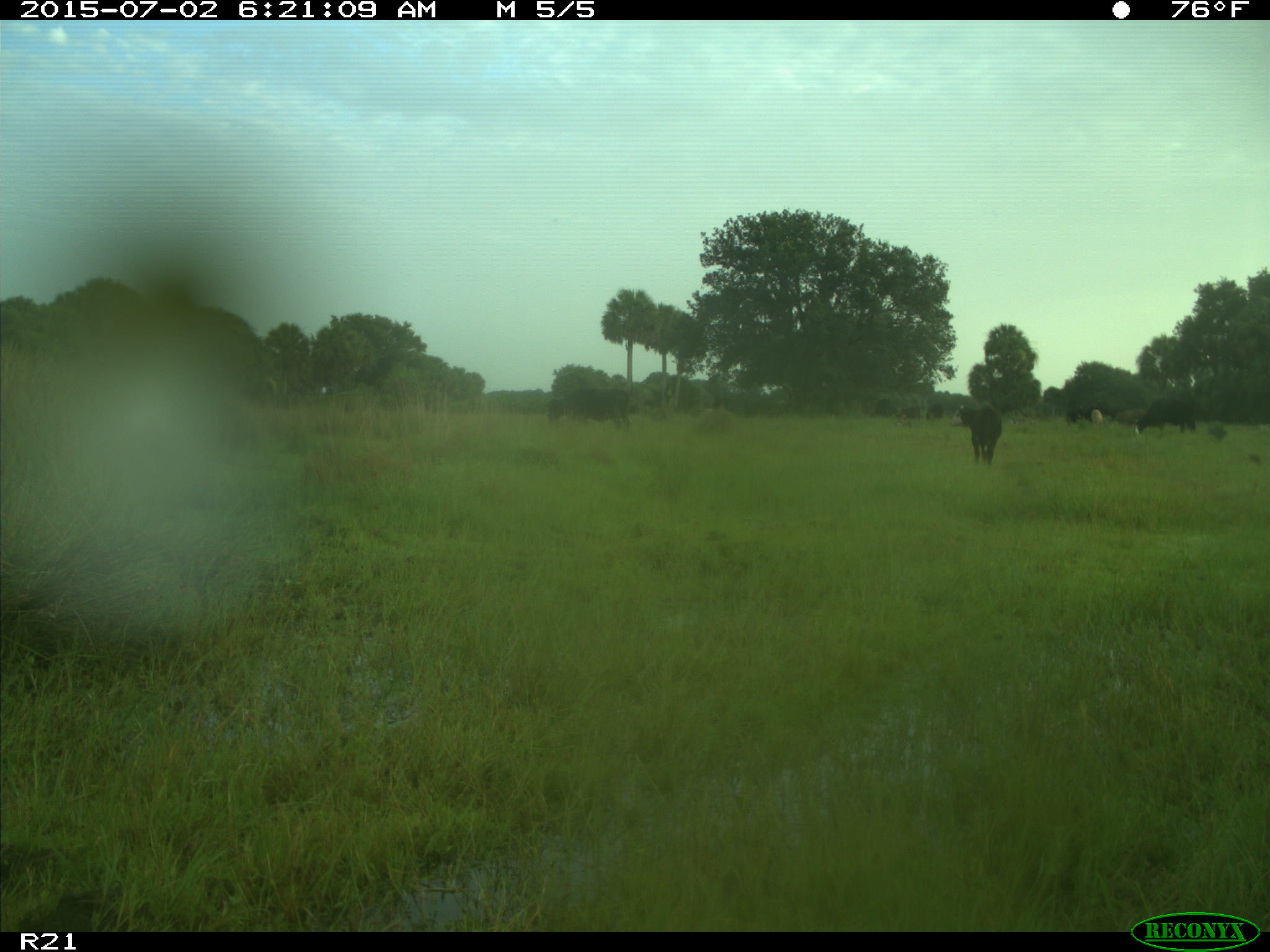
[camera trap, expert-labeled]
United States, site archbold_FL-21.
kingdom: Animalia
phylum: Chordata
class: Mammalia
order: Artiodactyla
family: Bovidae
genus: Bos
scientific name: Bos taurus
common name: domestic cow